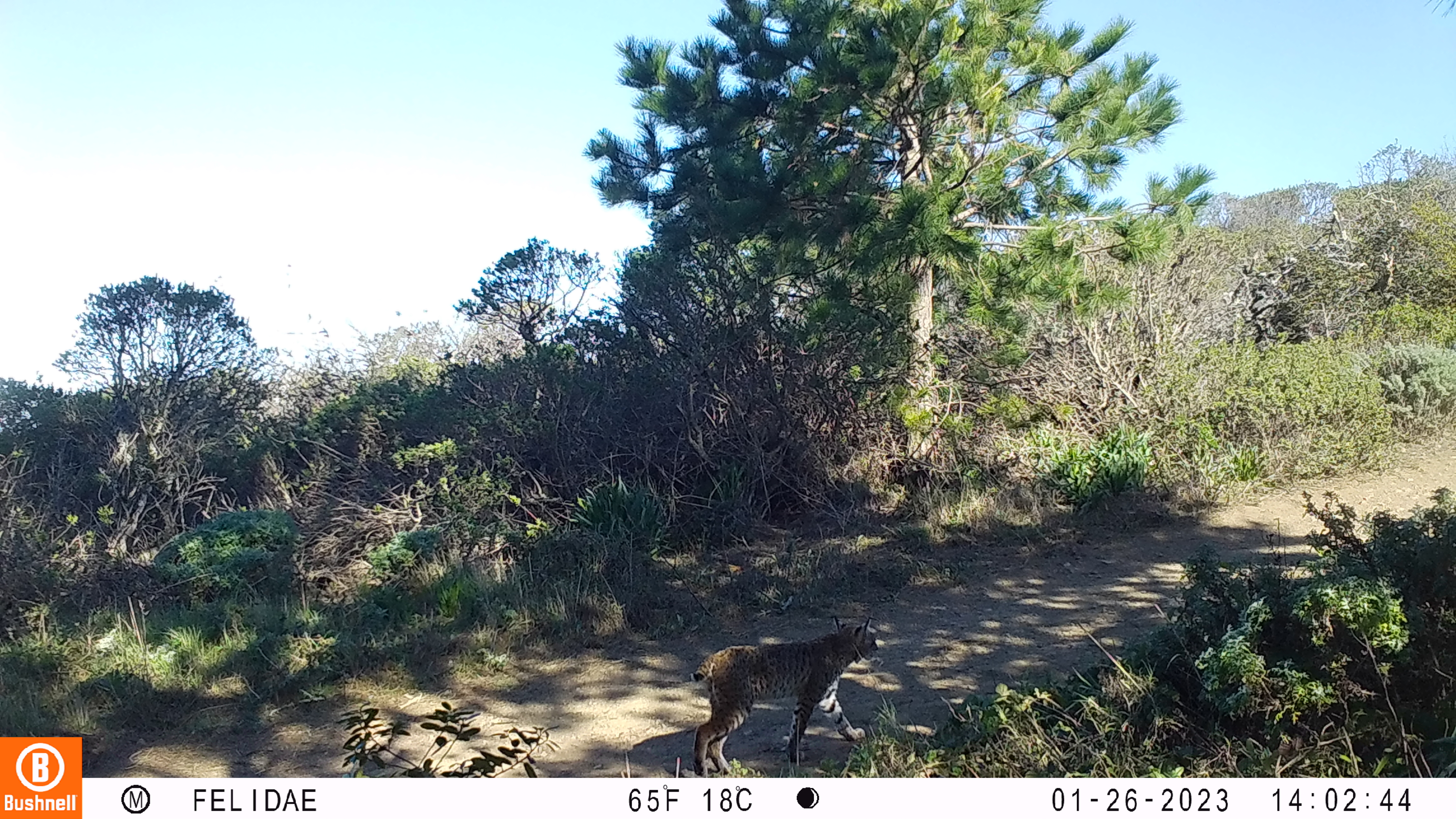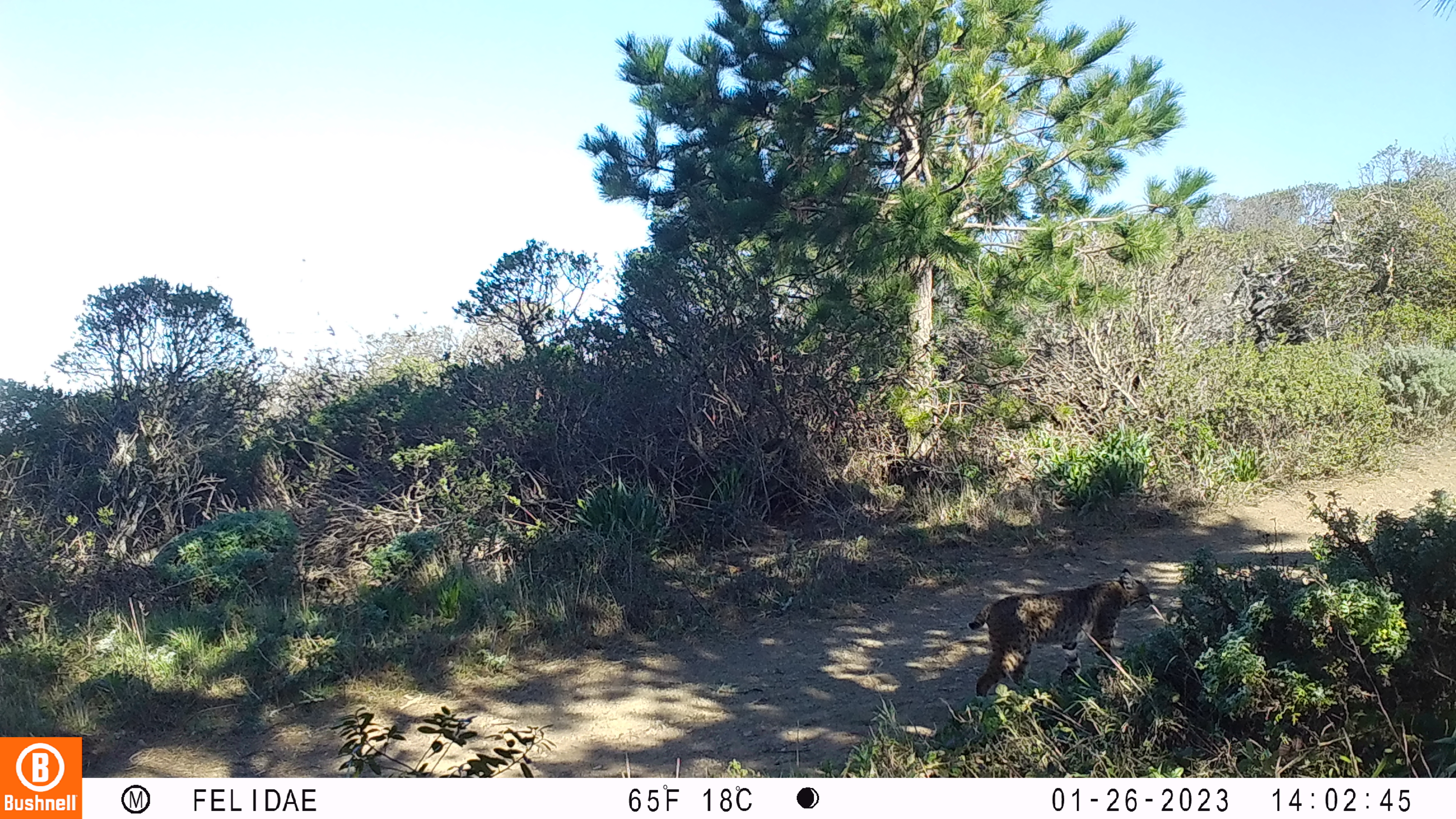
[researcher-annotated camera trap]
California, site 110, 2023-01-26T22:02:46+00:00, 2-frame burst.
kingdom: Animalia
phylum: Chordata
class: Mammalia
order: Carnivora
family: Felidae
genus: Lynx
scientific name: Lynx rufus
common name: bobcat